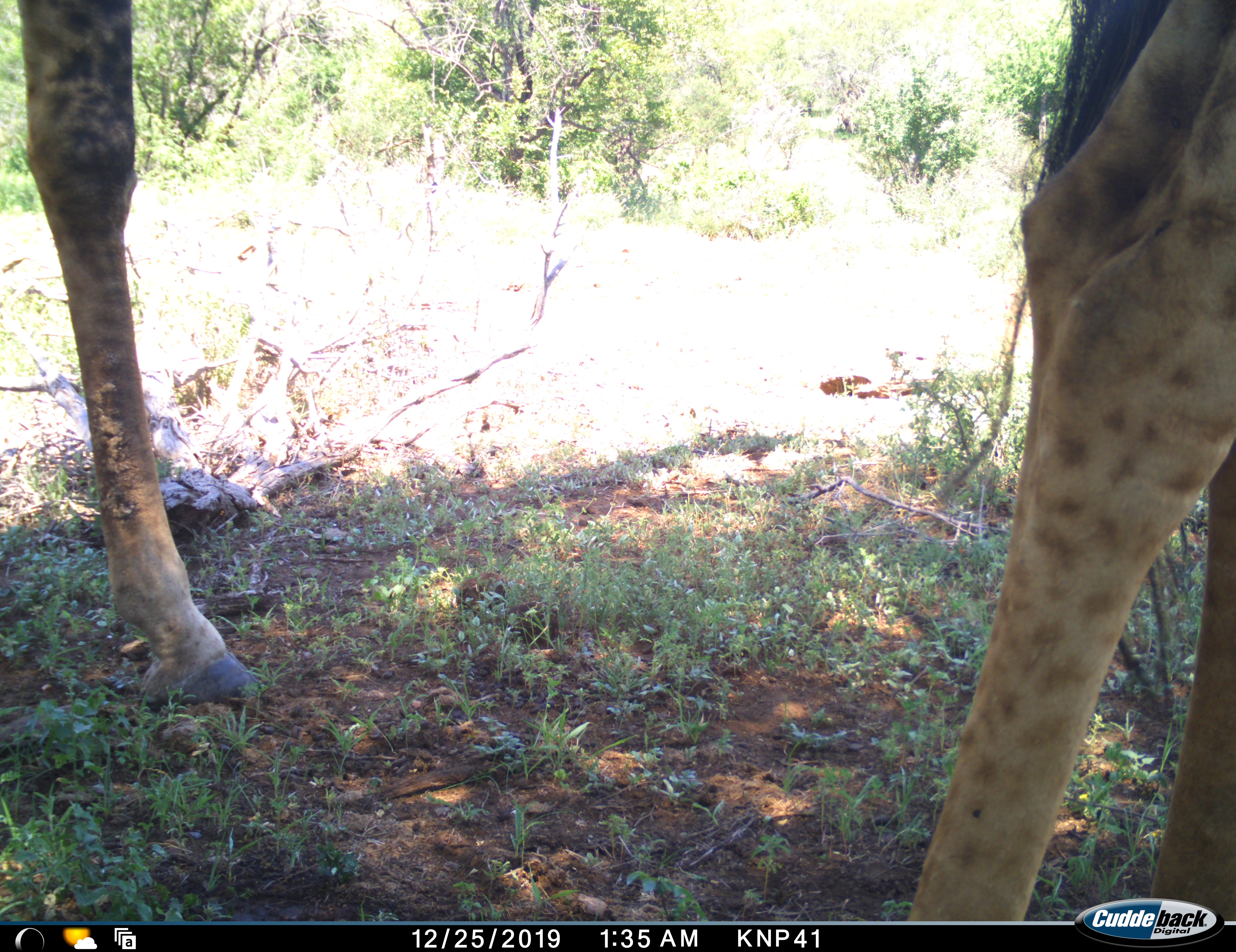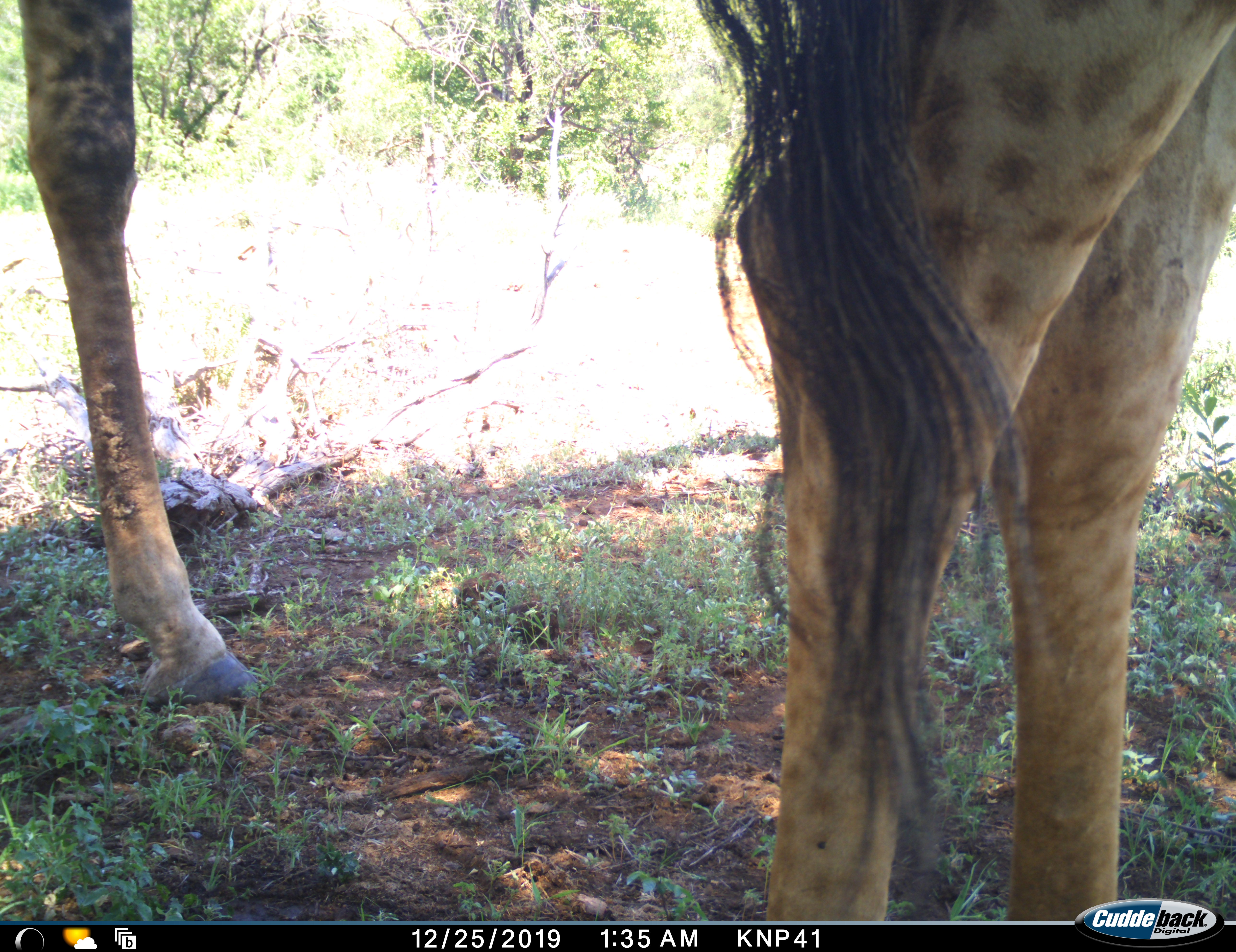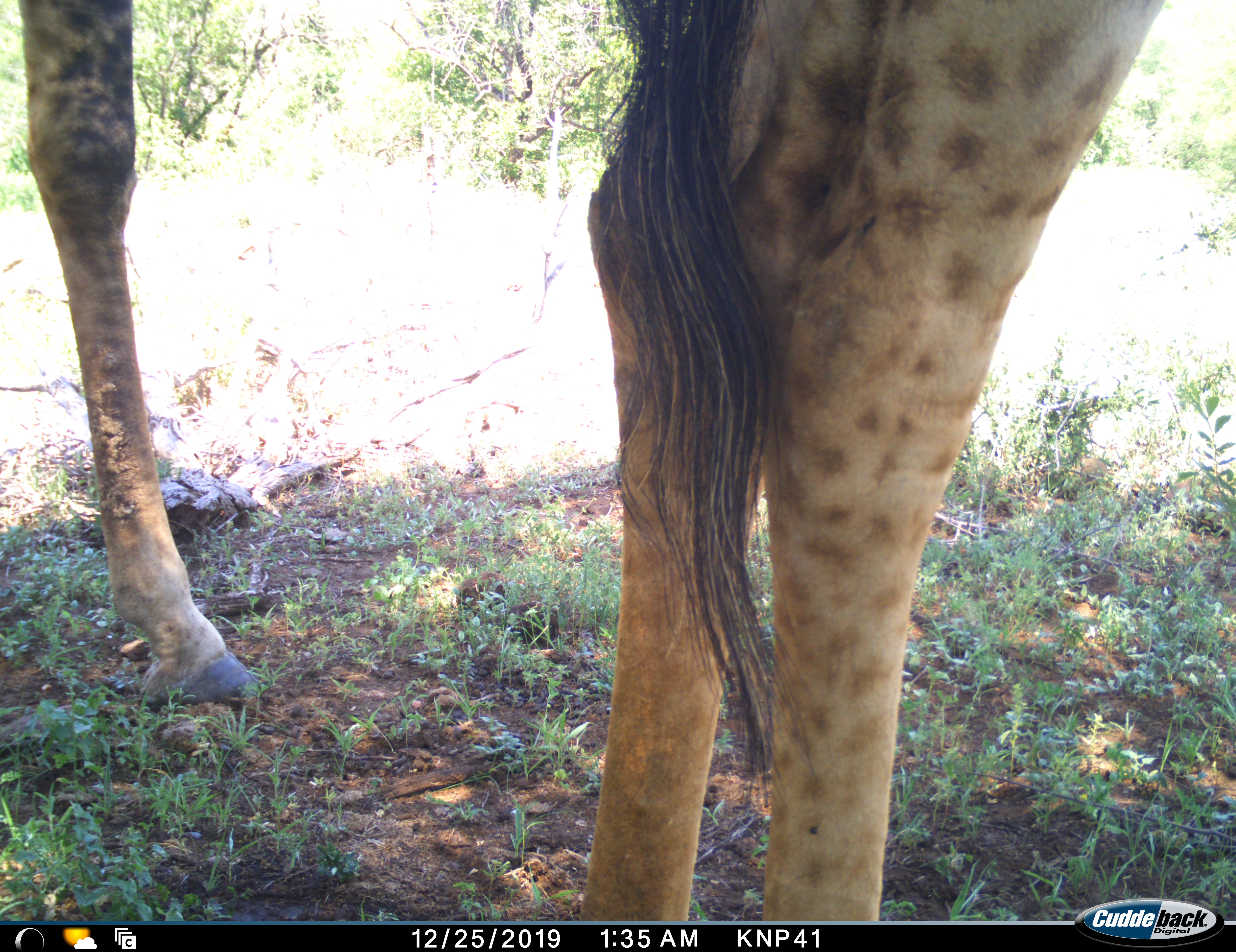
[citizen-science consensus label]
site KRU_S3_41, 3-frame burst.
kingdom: Animalia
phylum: Chordata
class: Mammalia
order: Artiodactyla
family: Giraffidae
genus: Giraffa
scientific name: Giraffa camelopardalis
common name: giraffe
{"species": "giraffe (Giraffa camelopardalis)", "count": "2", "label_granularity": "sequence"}